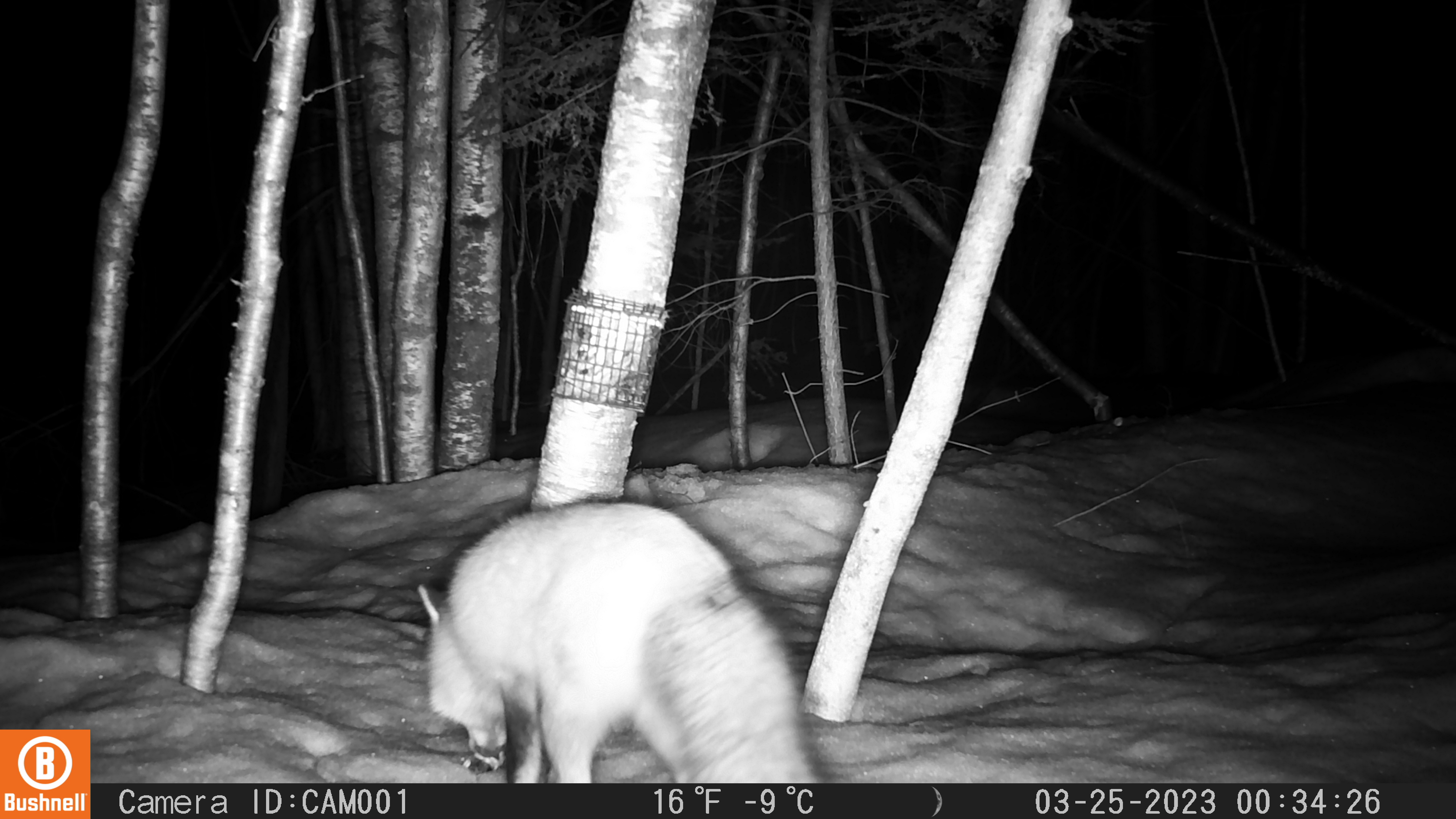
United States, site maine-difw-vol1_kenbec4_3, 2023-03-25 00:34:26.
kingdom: Animalia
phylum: Chordata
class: Mammalia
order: Carnivora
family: Canidae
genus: Vulpes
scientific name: Vulpes vulpes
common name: red fox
Red fox (Vulpes vulpes).